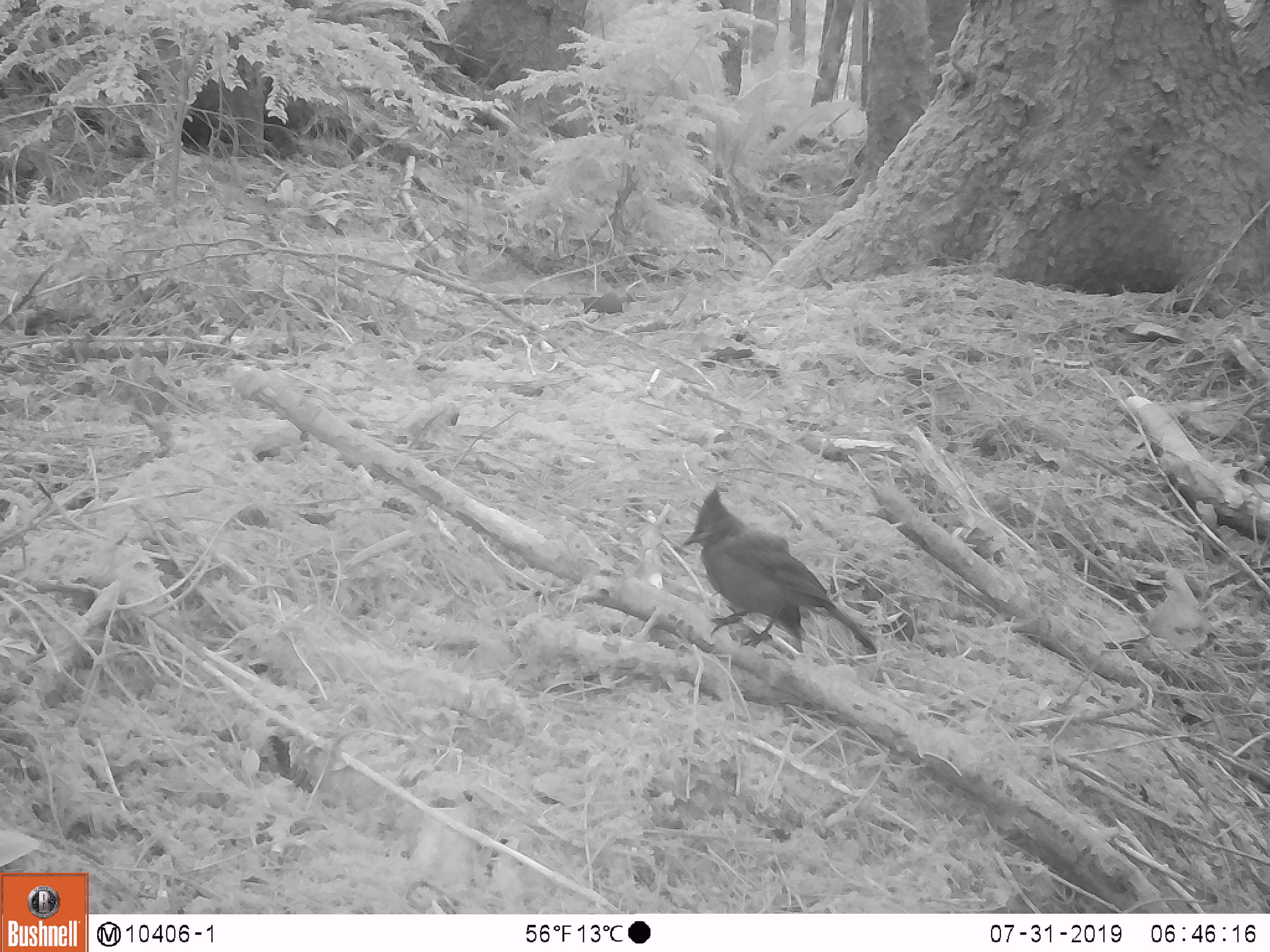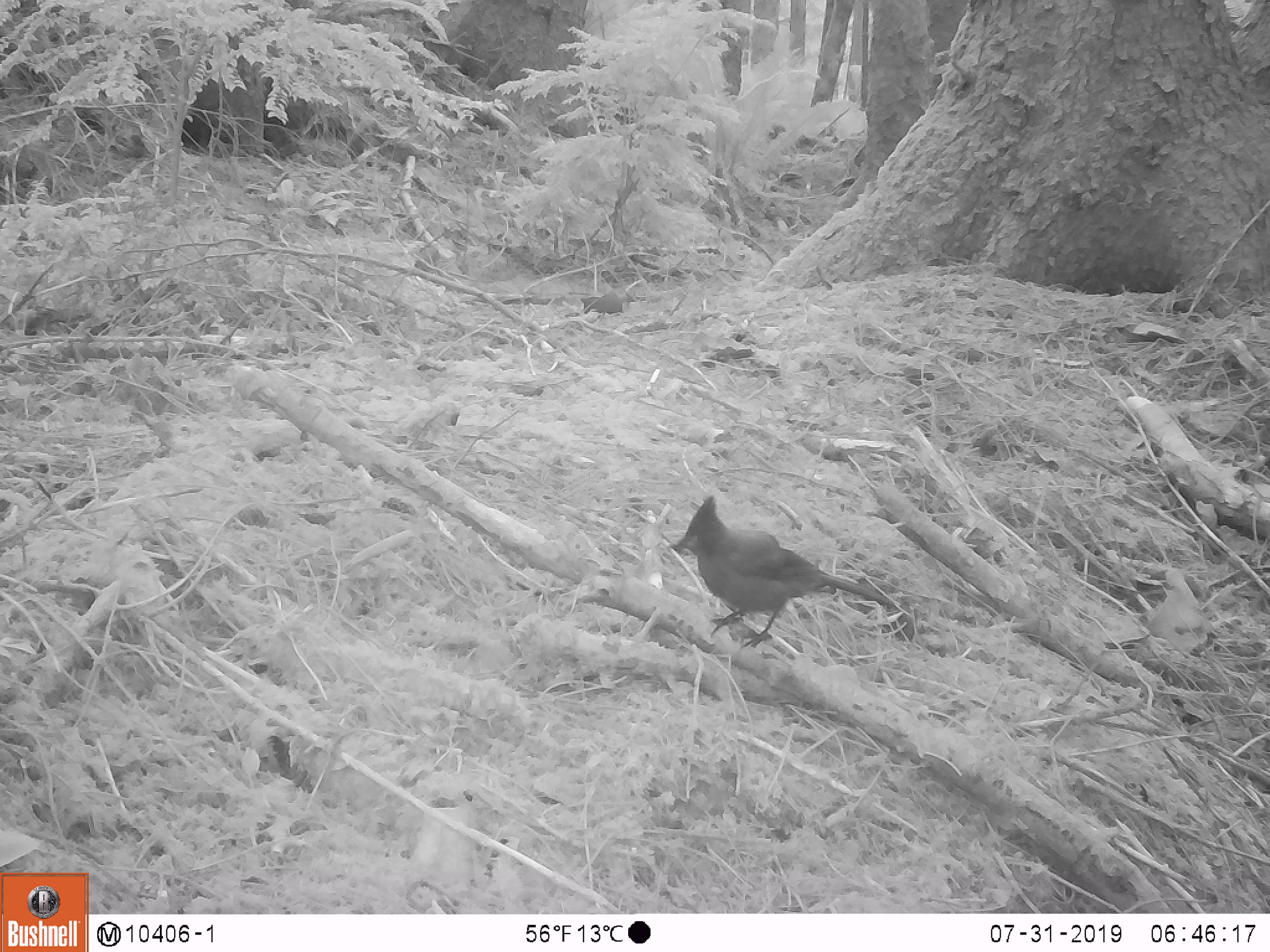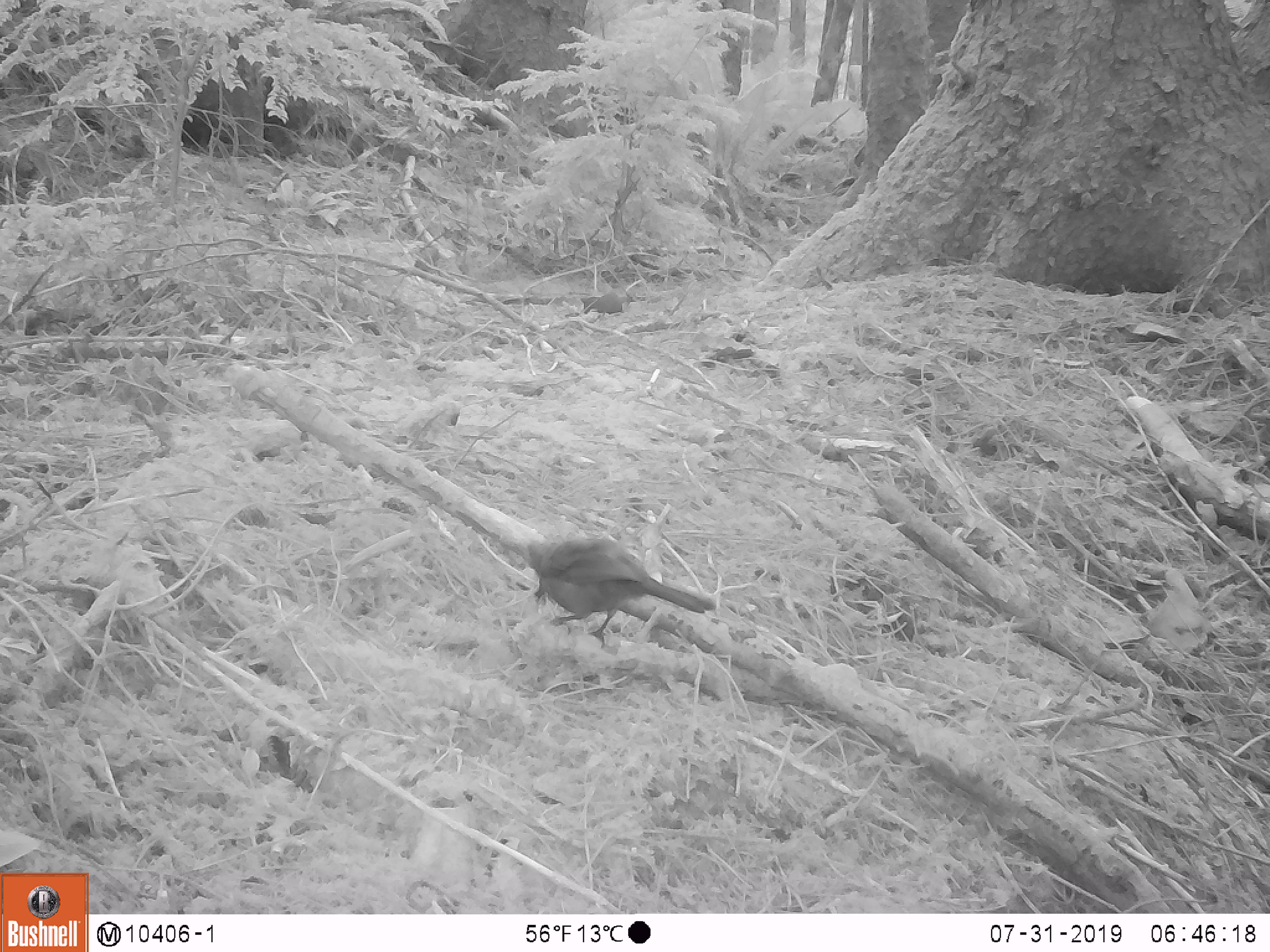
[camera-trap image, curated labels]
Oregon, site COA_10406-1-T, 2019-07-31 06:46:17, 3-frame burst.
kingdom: Animalia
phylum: Chordata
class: Aves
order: Passeriformes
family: Corvidae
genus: Cyanocitta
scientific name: Cyanocitta stelleri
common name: steller's jay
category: stellers jay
Stellers jay (steller's jay) (Cyanocitta stelleri).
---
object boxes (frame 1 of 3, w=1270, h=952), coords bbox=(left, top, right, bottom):
stellers jay: bbox=(665, 484, 874, 659)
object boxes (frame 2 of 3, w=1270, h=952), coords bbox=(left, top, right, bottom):
stellers jay: bbox=(674, 497, 894, 644)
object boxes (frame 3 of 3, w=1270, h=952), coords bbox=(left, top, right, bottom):
stellers jay: bbox=(524, 537, 718, 647)